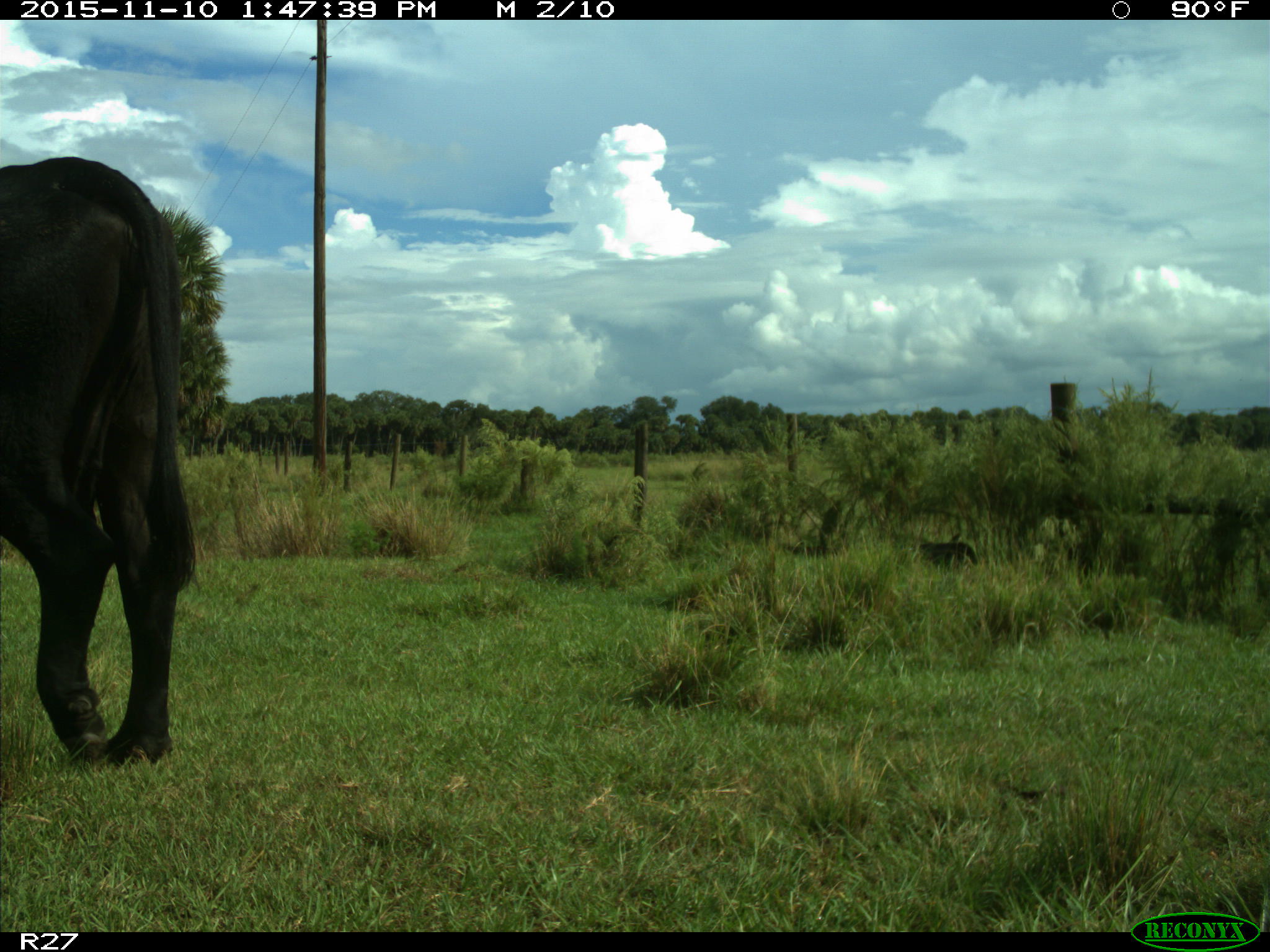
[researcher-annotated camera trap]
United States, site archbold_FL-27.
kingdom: Animalia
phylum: Chordata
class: Mammalia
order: Artiodactyla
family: Bovidae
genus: Bos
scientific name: Bos taurus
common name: domestic cow